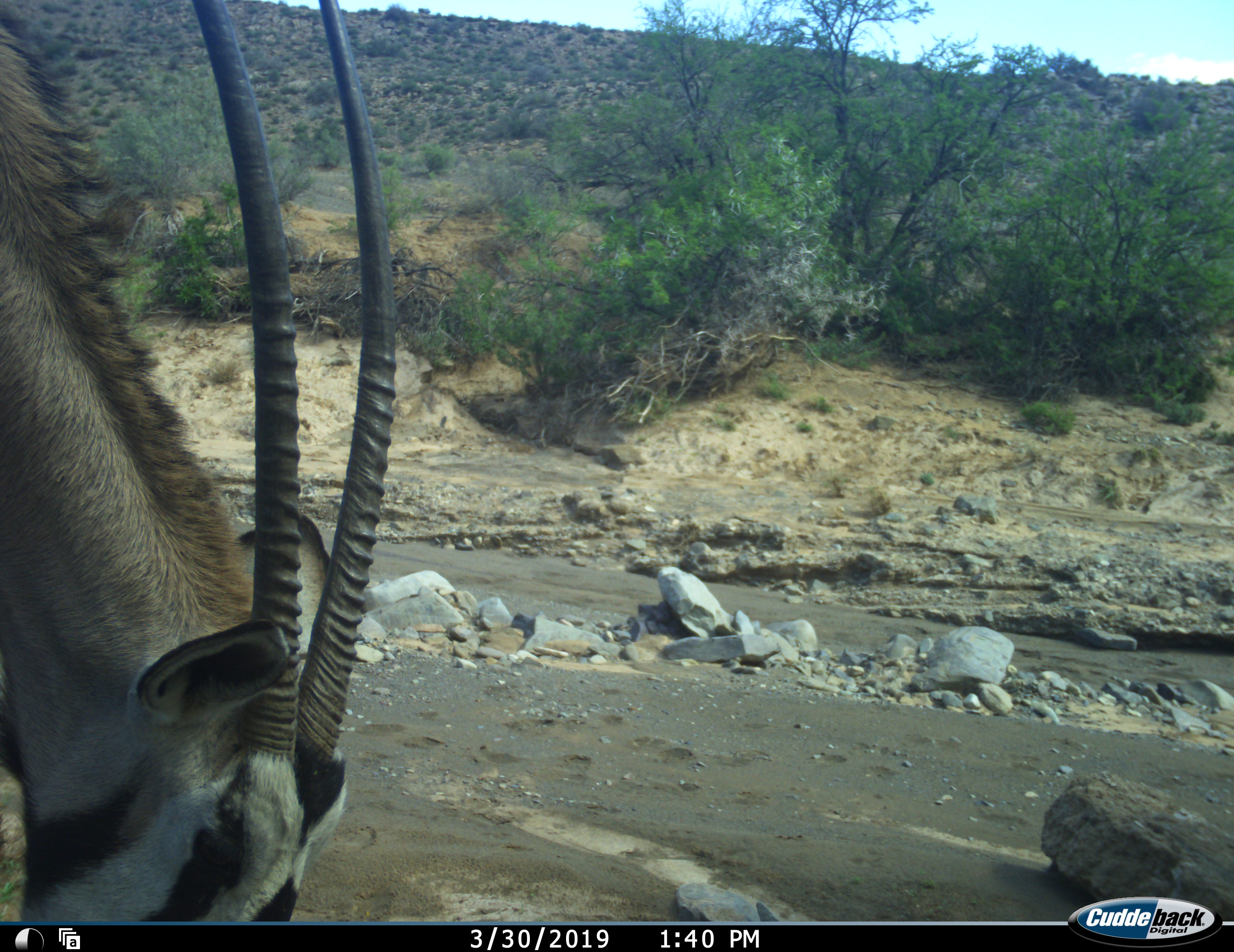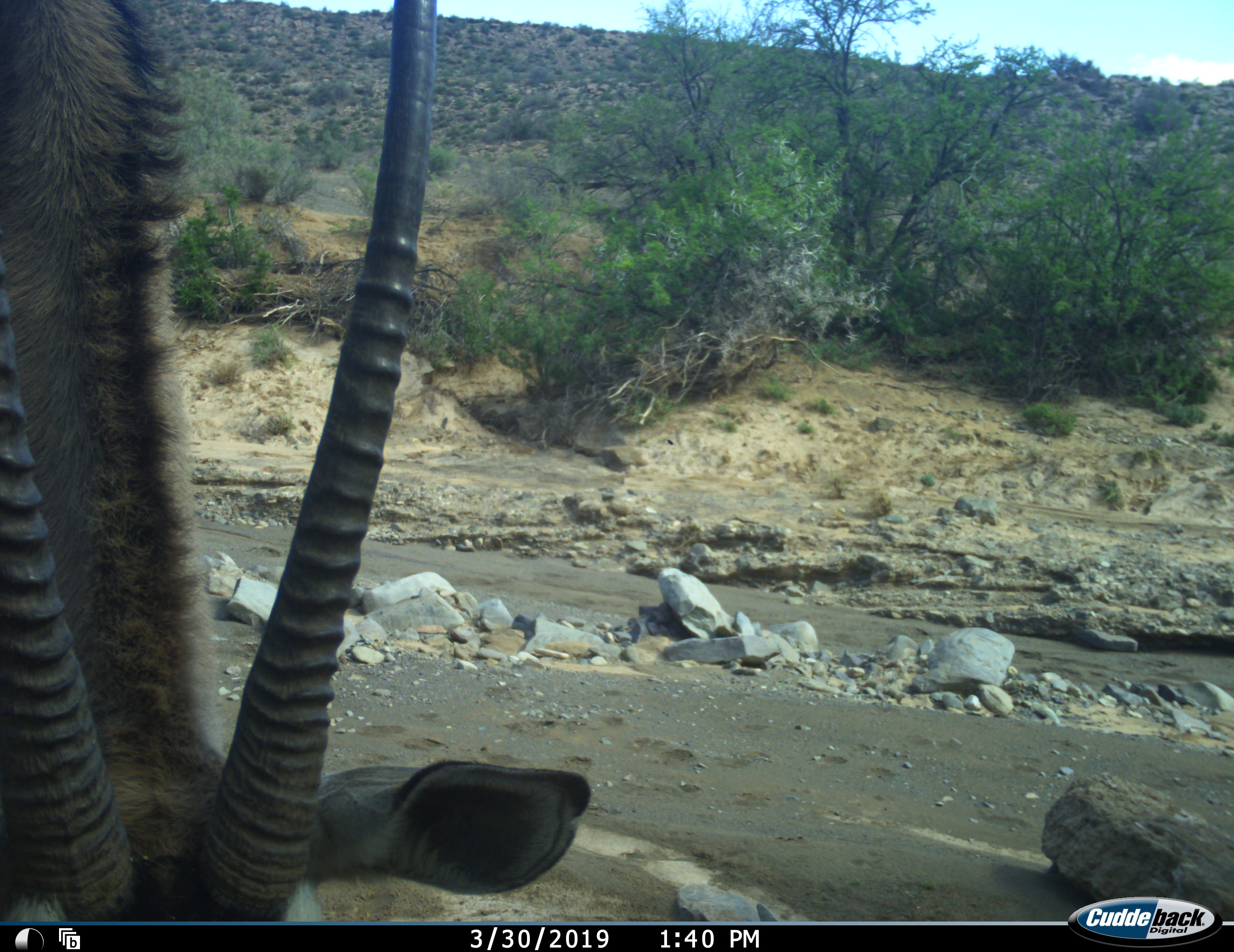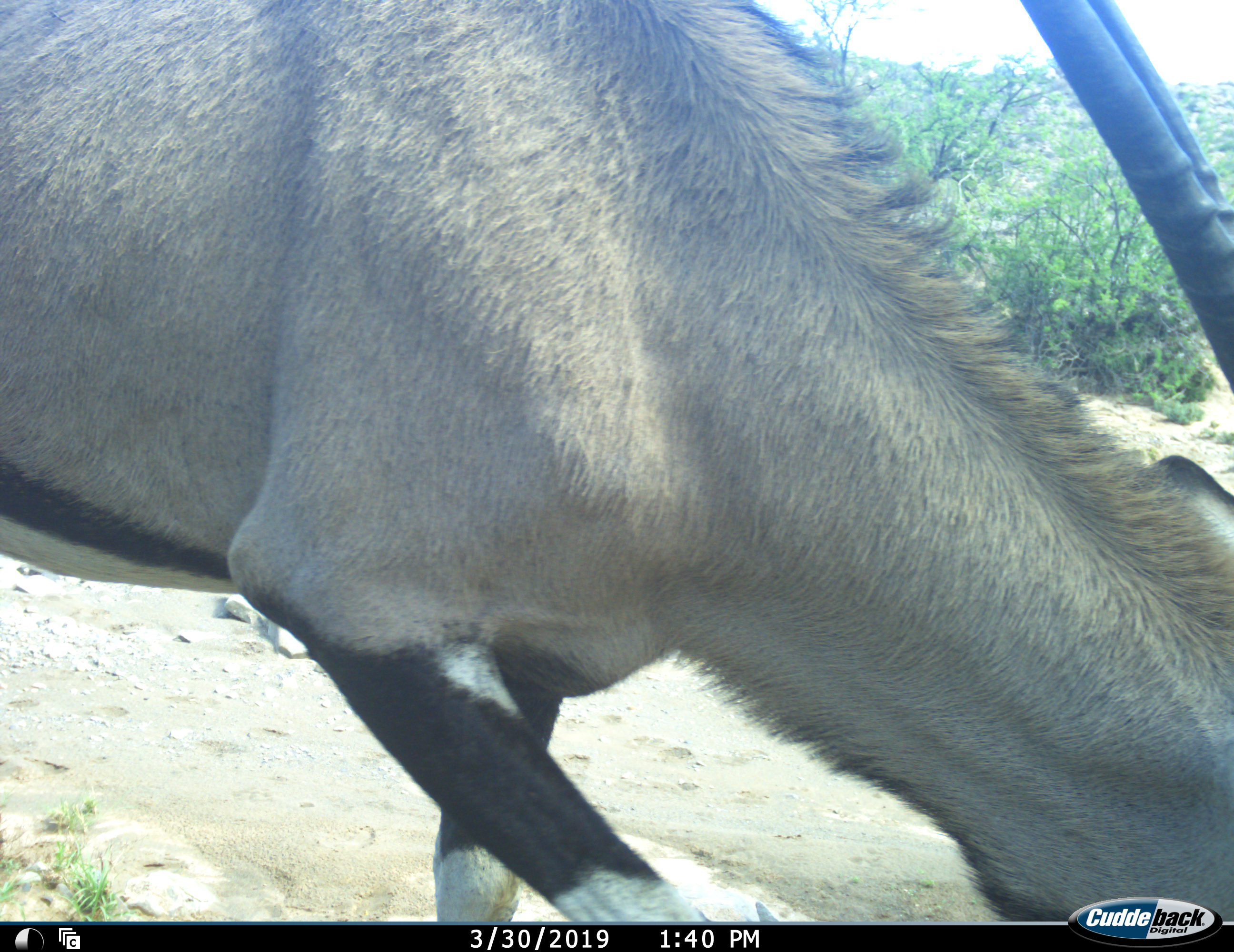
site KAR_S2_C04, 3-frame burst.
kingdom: Animalia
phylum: Chordata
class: Mammalia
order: Artiodactyla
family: Bovidae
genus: Oryx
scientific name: Oryx gazella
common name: gemsbok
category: oryx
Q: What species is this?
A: Oryx (gemsbok) (Oryx gazella).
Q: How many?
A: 1.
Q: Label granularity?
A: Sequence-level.